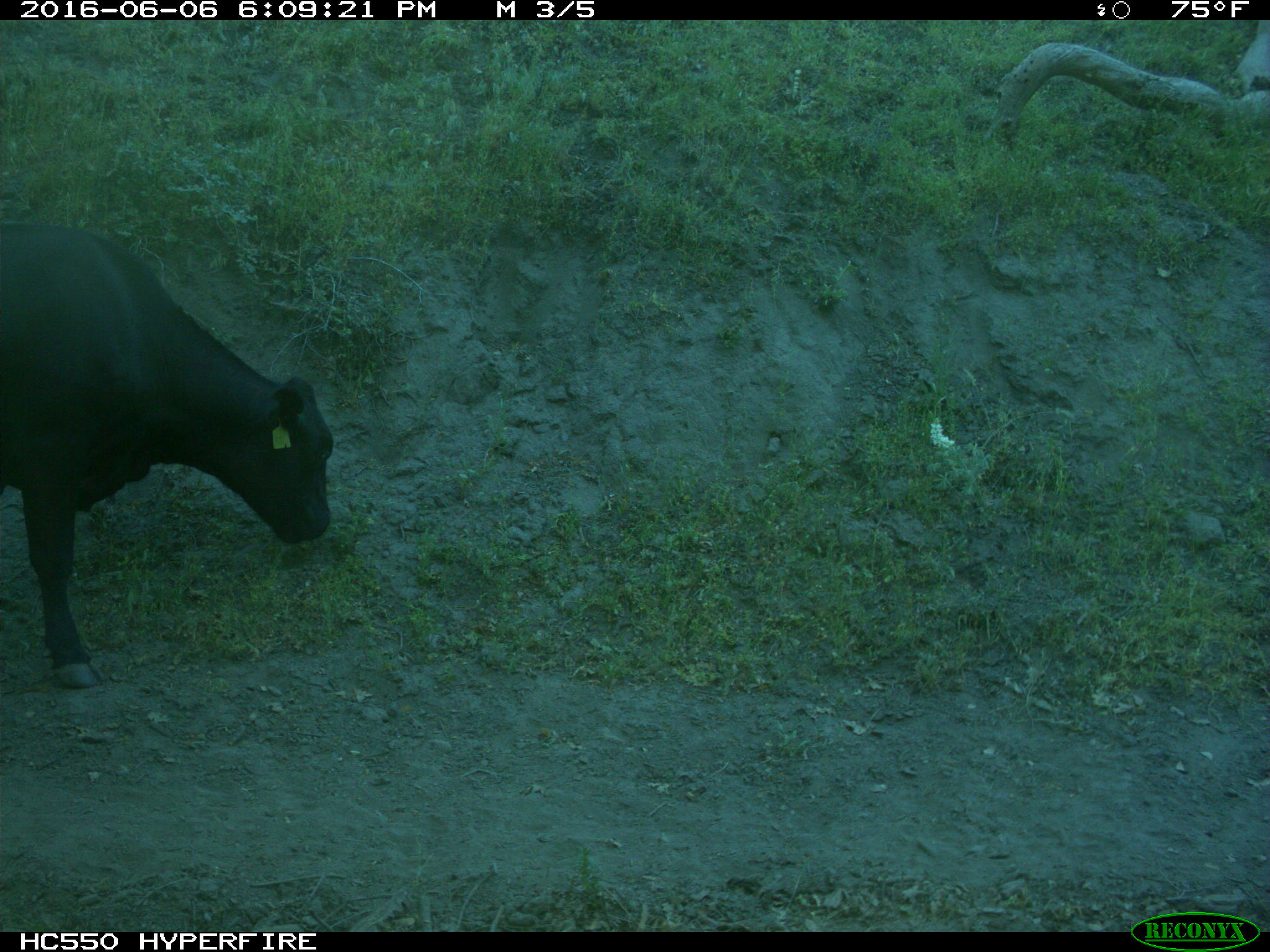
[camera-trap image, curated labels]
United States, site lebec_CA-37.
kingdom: Animalia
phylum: Chordata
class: Mammalia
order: Artiodactyla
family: Bovidae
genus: Bos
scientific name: Bos taurus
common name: domestic cow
Bos taurus (domestic cow).